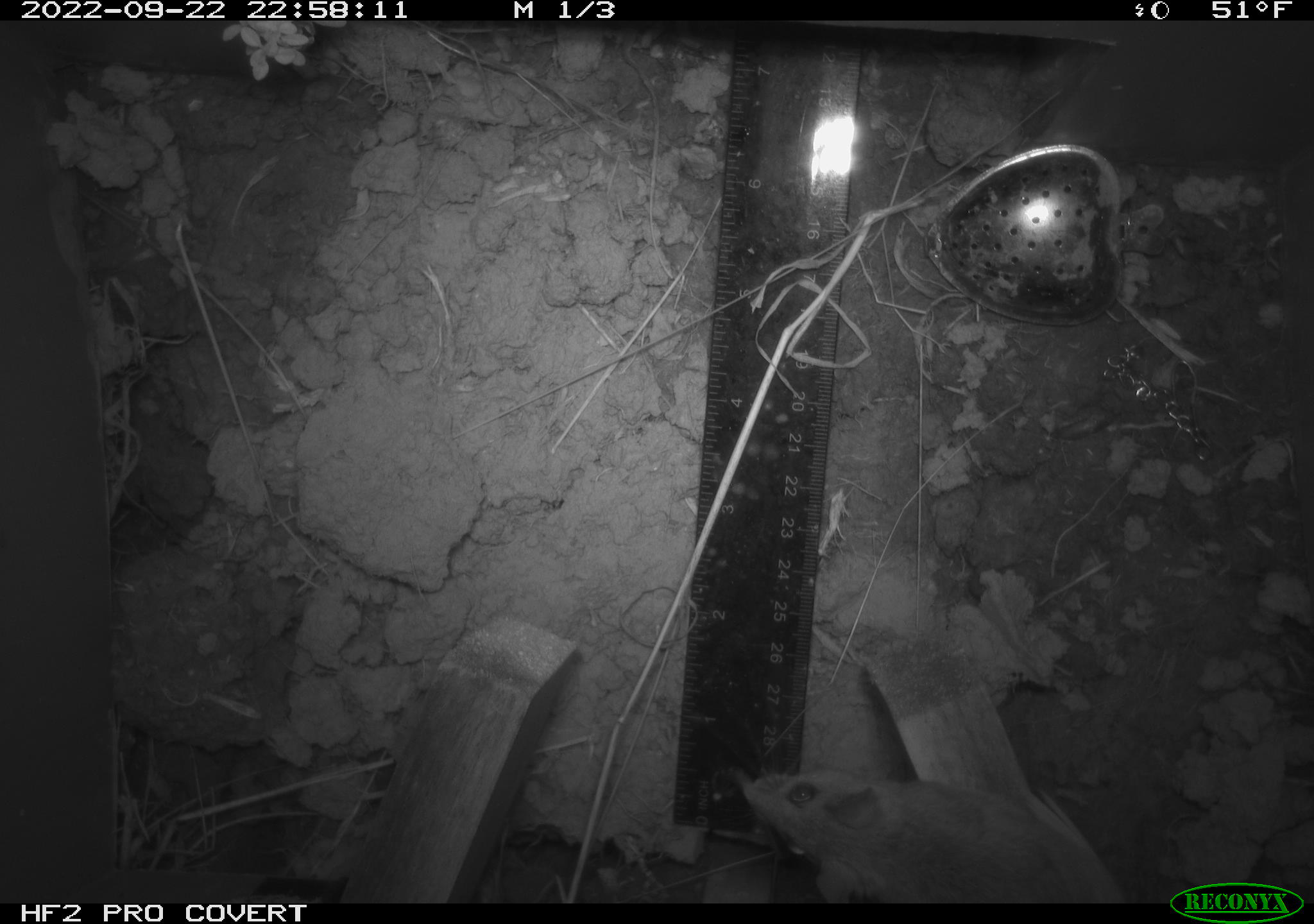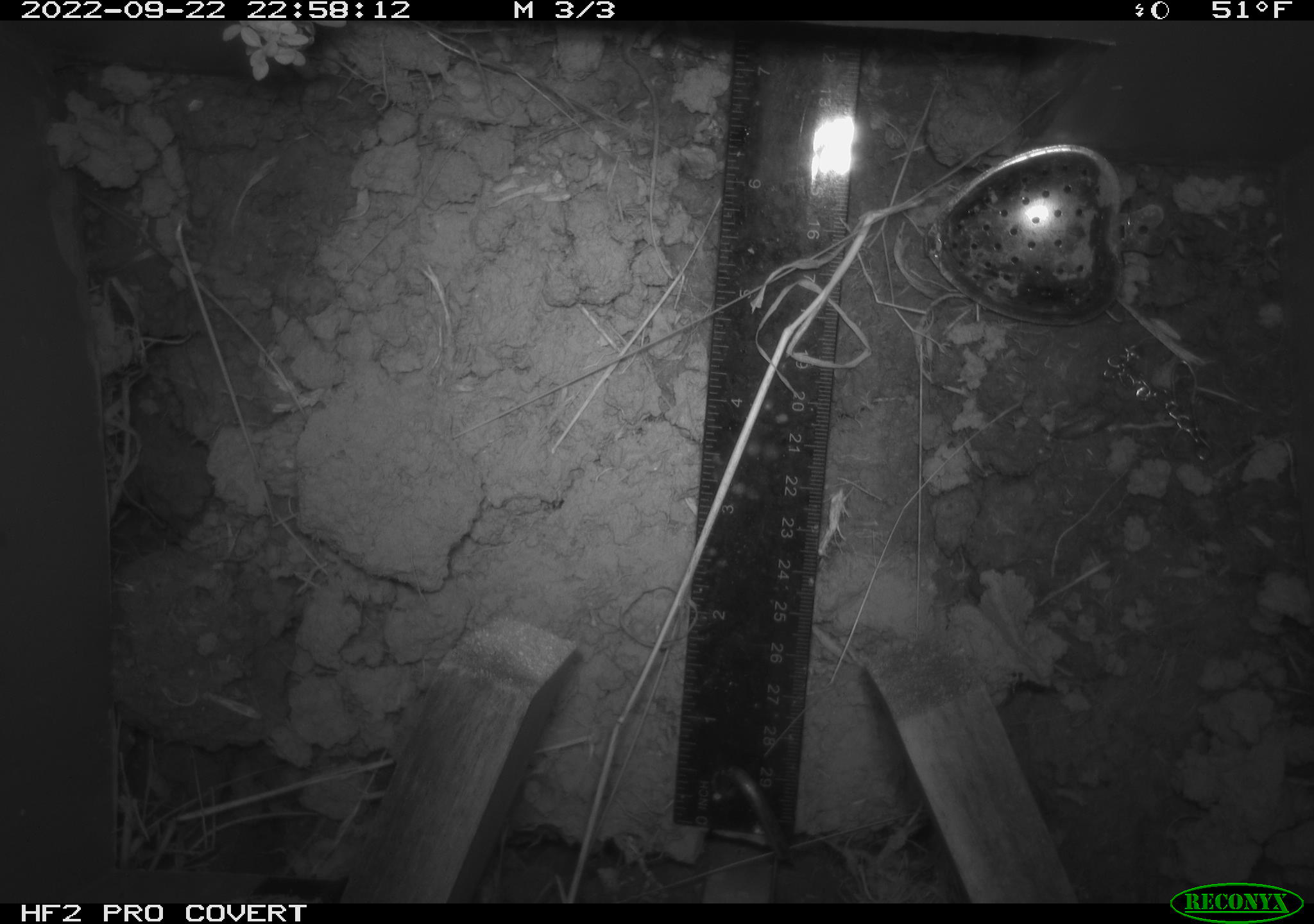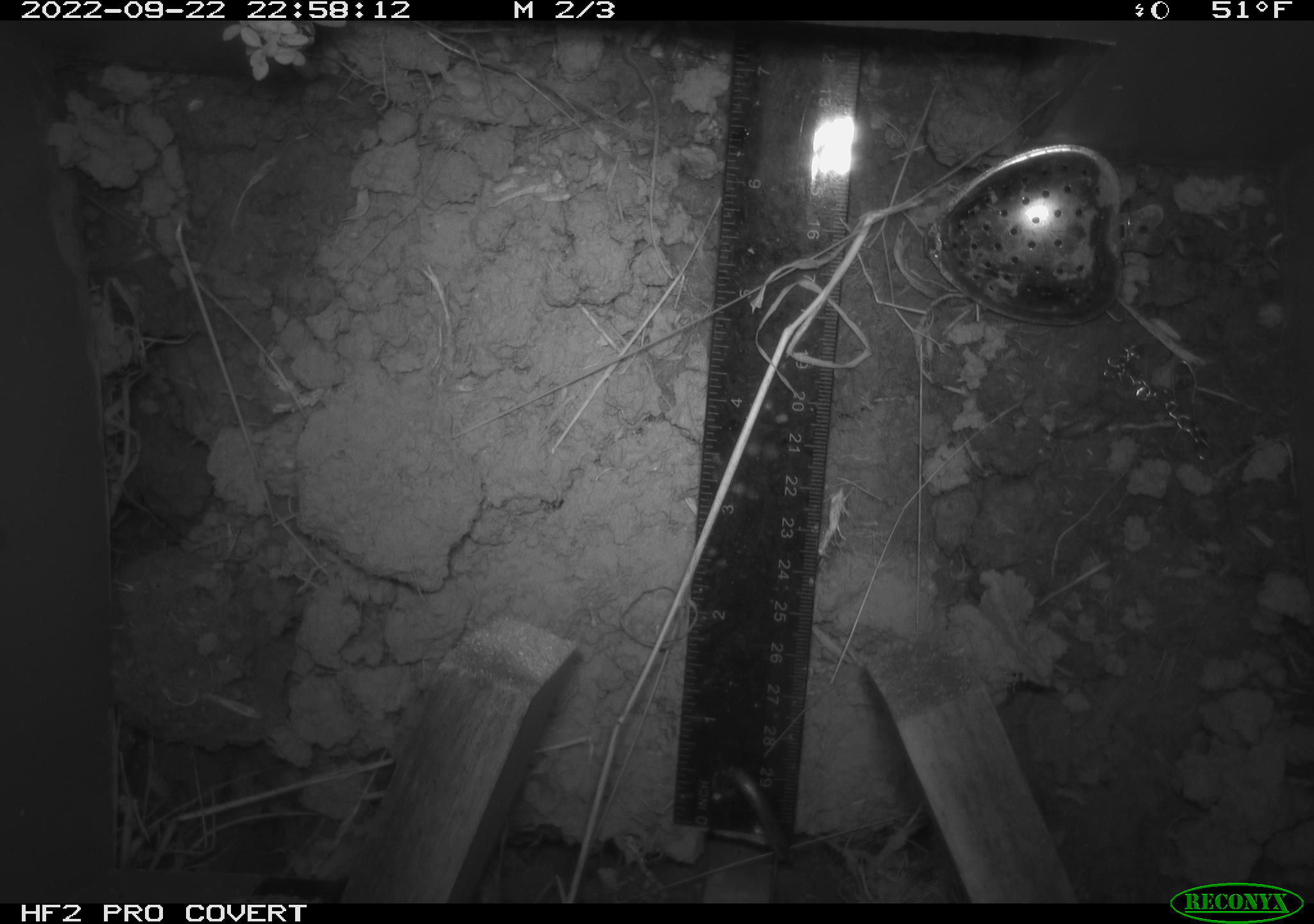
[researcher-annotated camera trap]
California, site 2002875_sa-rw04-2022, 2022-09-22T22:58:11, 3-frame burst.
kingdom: Animalia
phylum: Chordata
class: Mammalia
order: Rodentia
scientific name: Rodentia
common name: mouse species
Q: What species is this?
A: Mouse species (Rodentia).